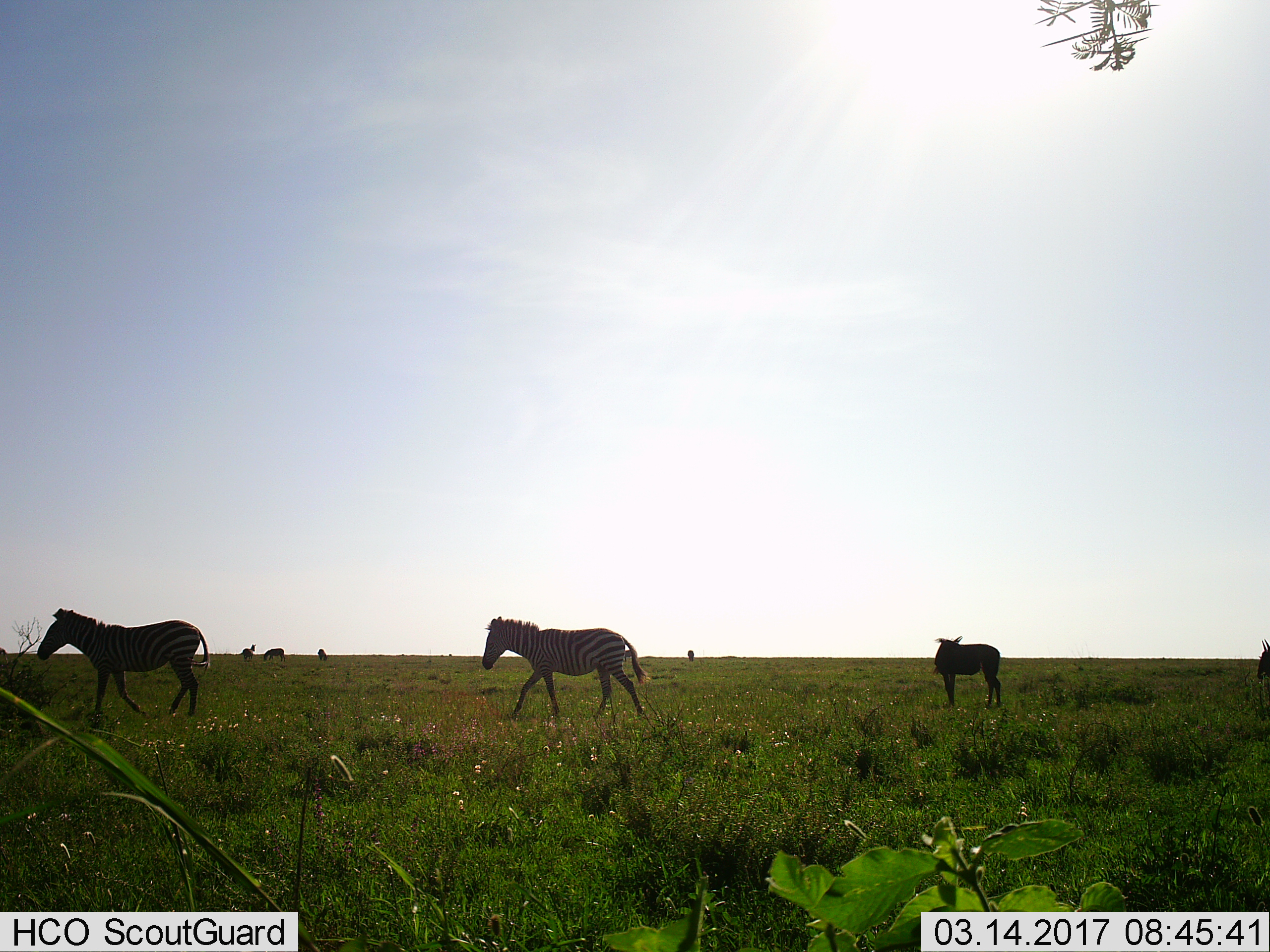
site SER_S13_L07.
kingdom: Animalia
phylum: Chordata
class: Mammalia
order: Perissodactyla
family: Equidae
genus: Equus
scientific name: Equus quagga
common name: plains zebra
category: zebraplains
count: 6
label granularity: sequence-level